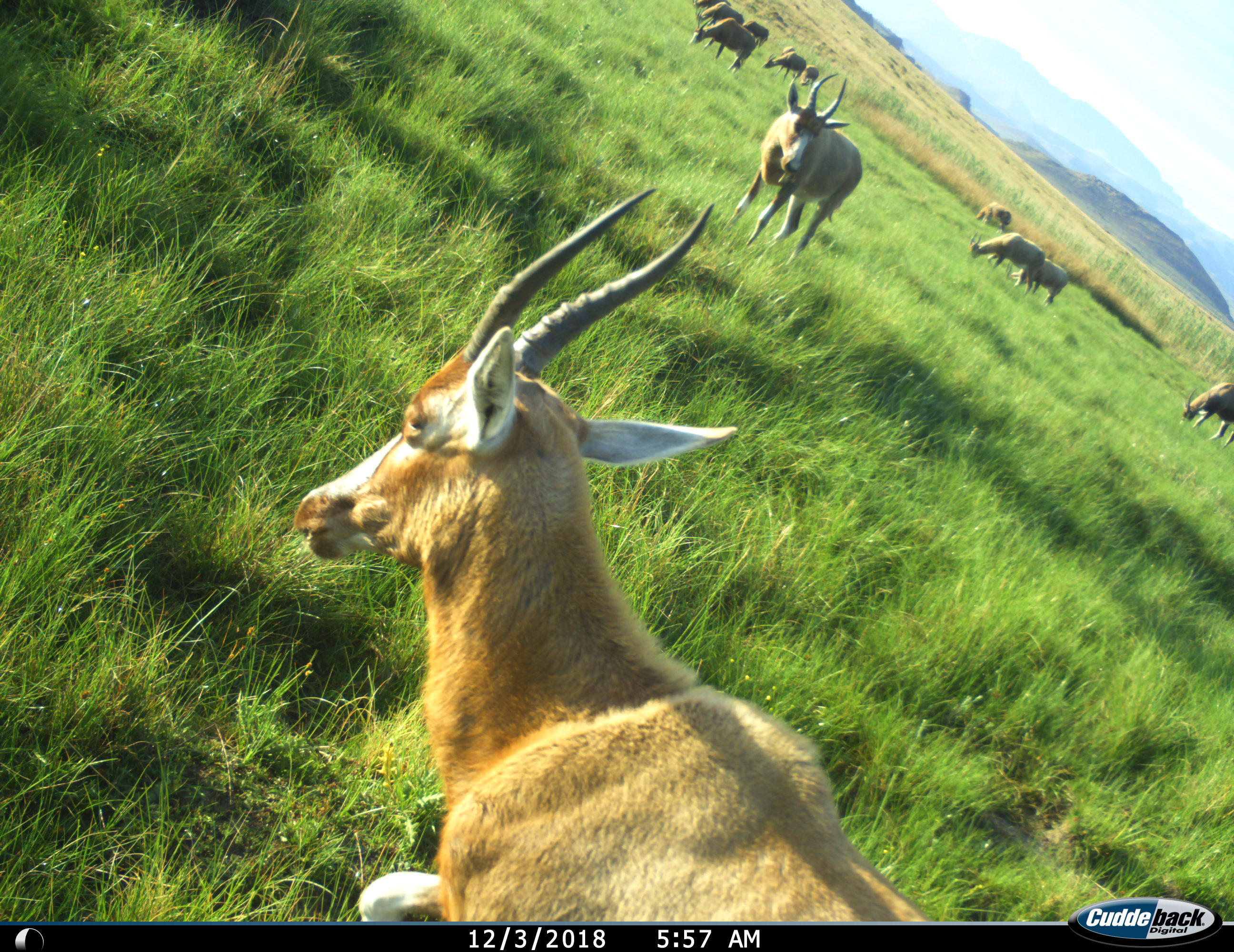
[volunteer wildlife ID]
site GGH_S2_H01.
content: unidentified animal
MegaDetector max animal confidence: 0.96